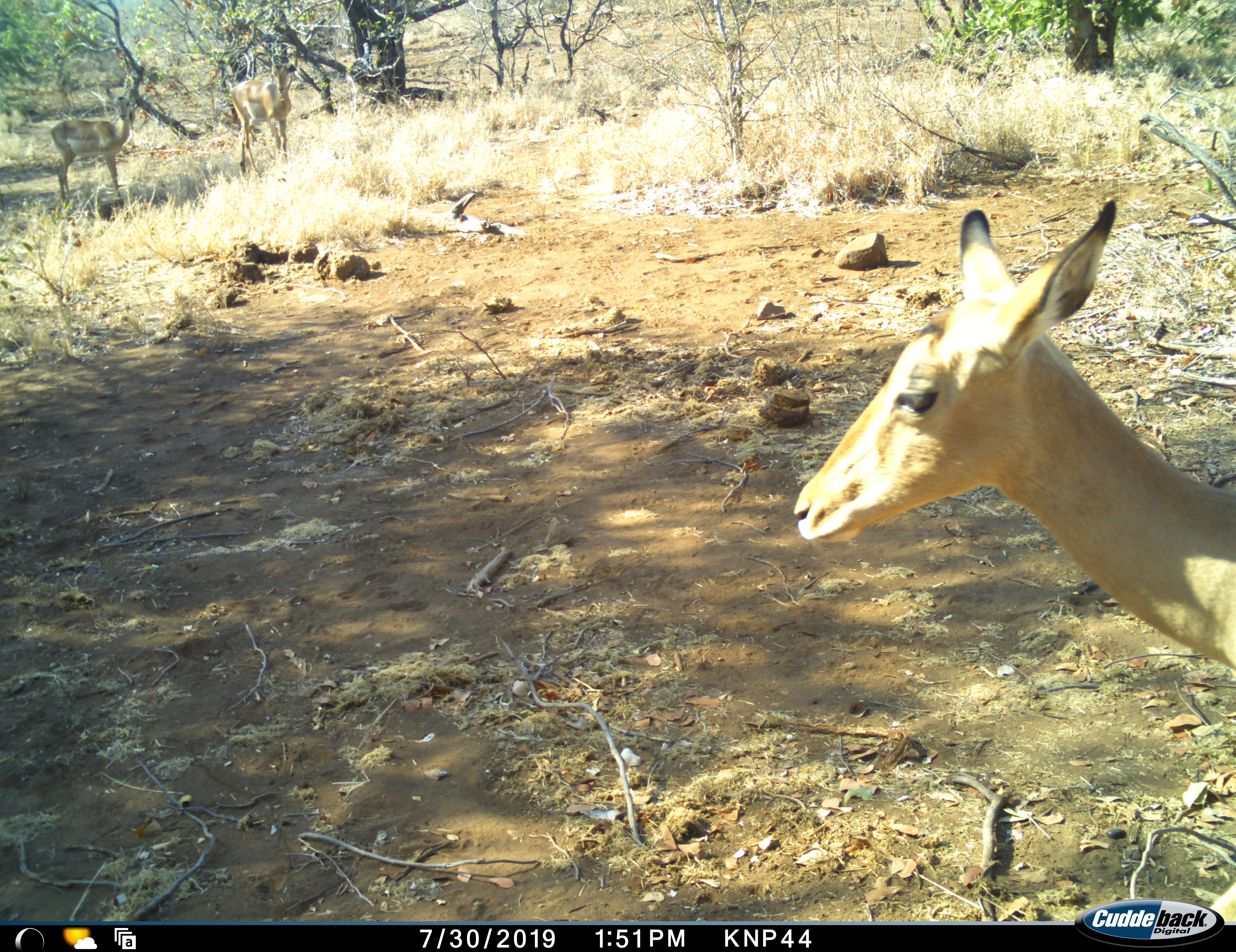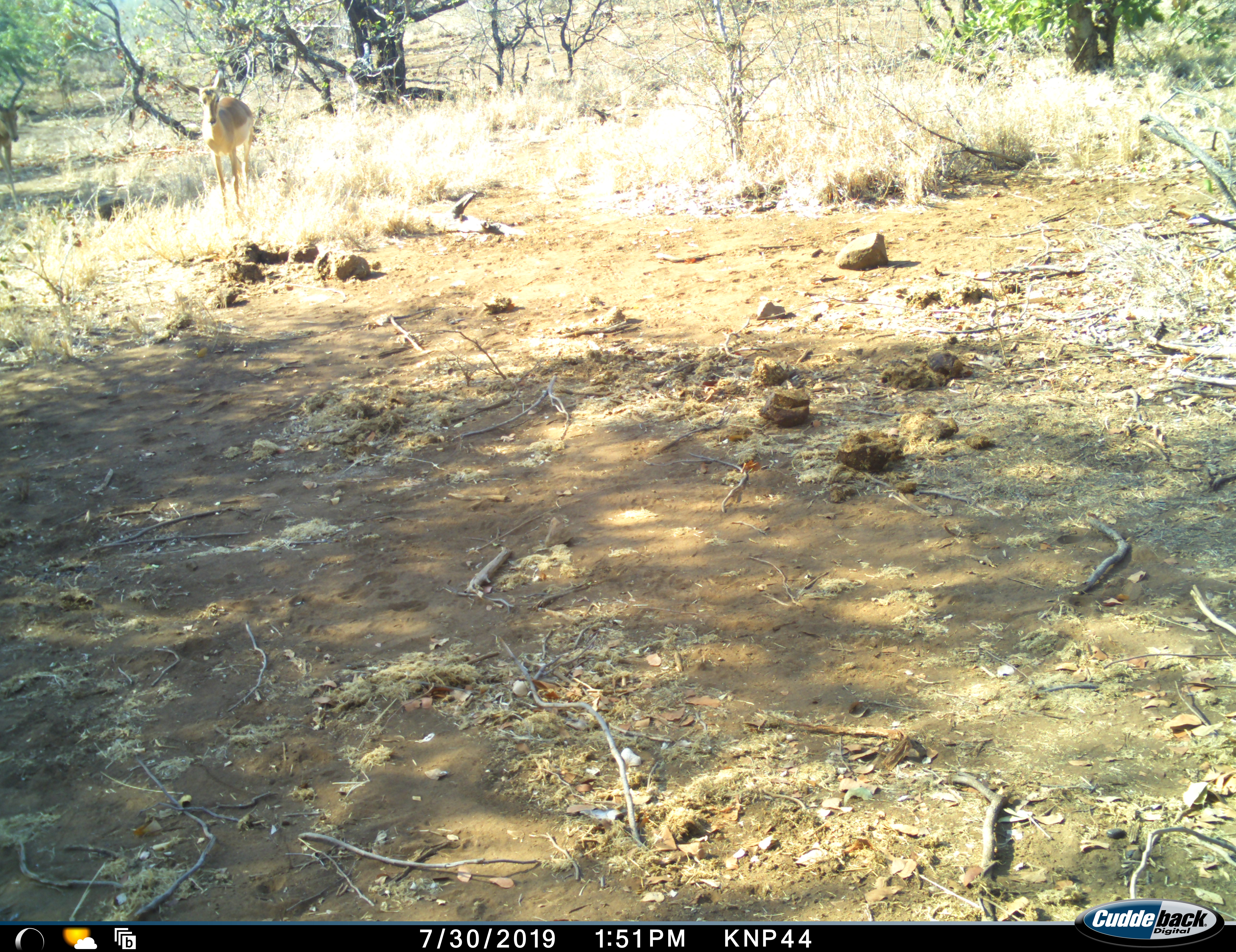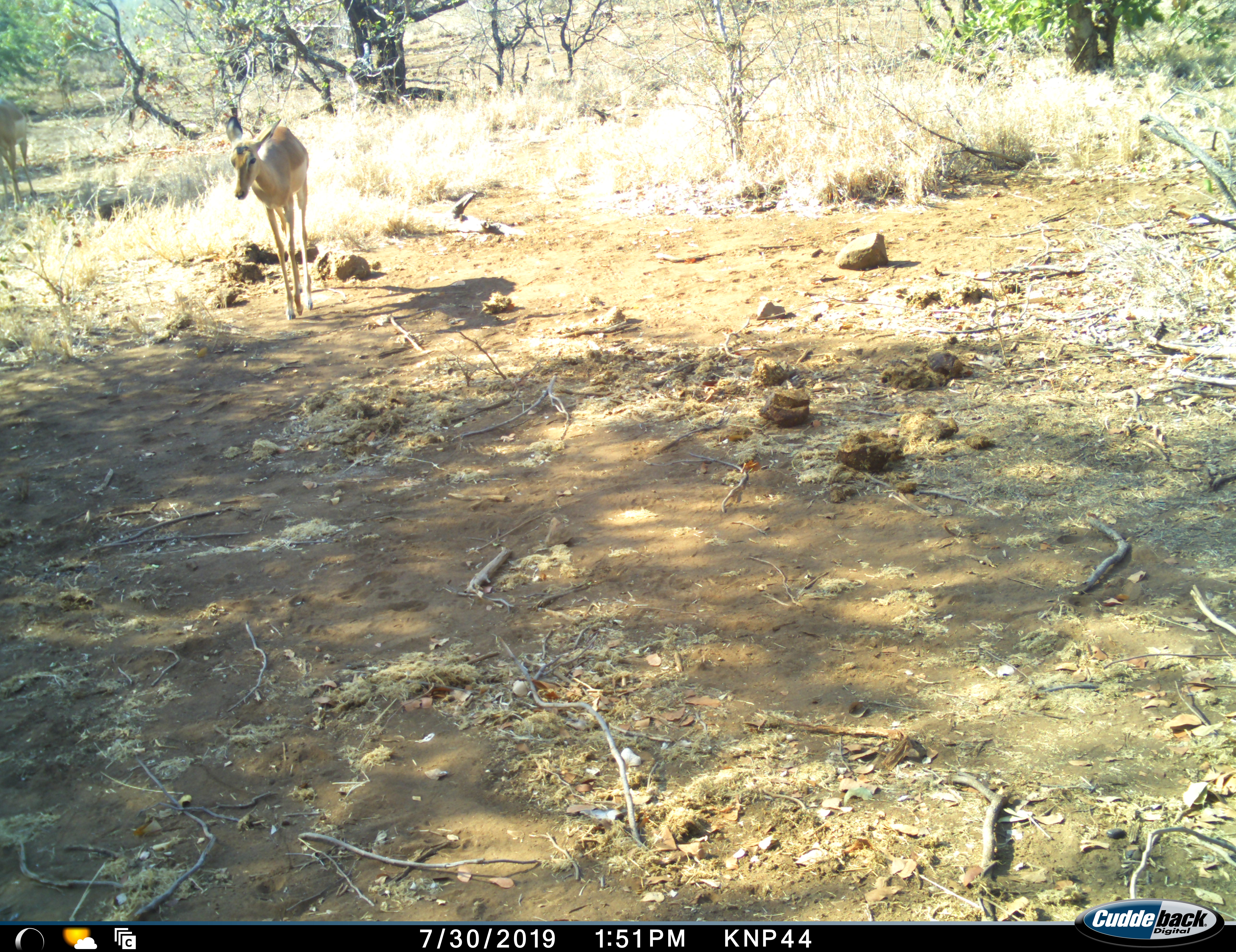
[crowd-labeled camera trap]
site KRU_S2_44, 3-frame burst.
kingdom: Animalia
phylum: Chordata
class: Mammalia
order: Artiodactyla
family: Bovidae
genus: Aepyceros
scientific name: Aepyceros melampus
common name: impala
Impala (Aepyceros melampus), count 3. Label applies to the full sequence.